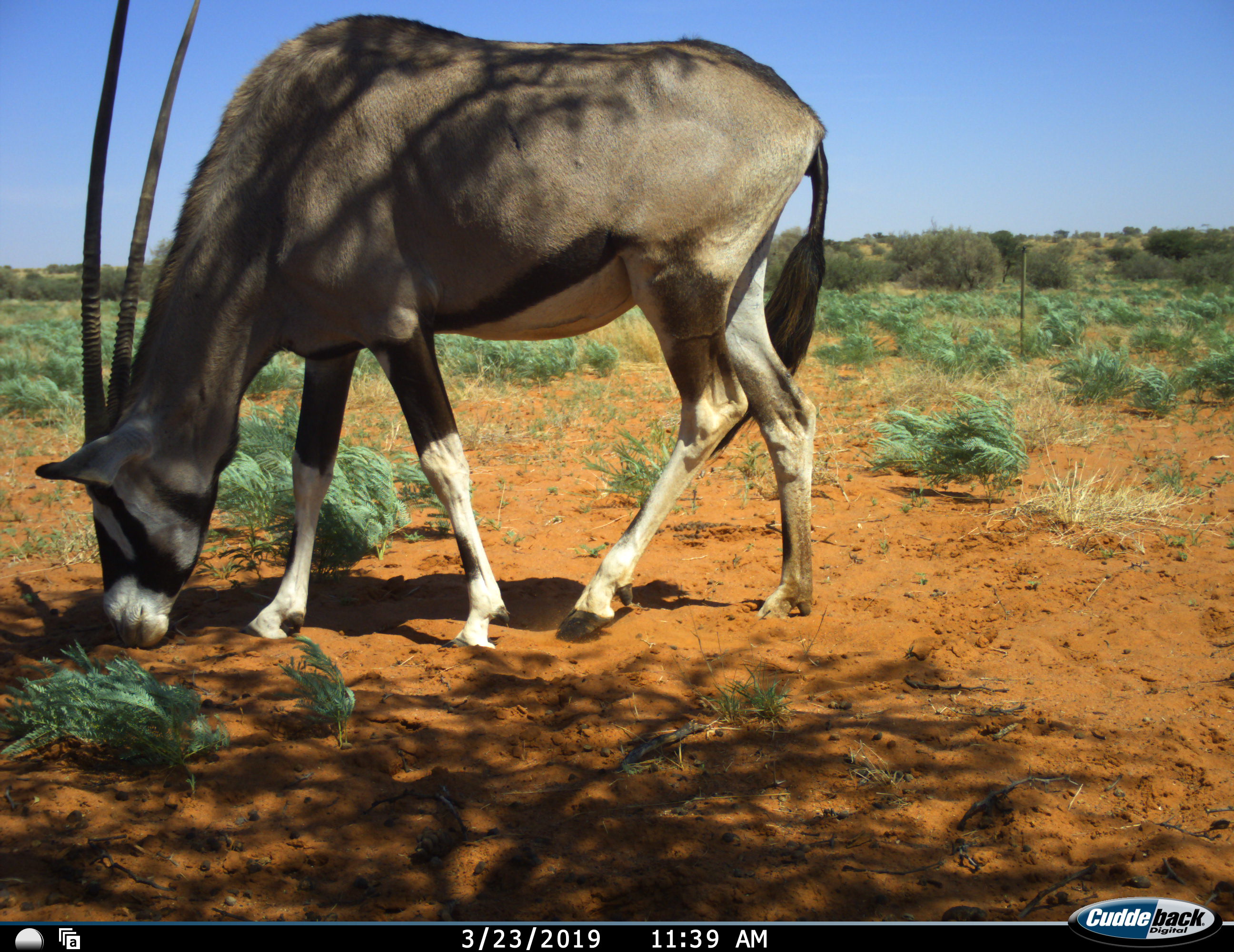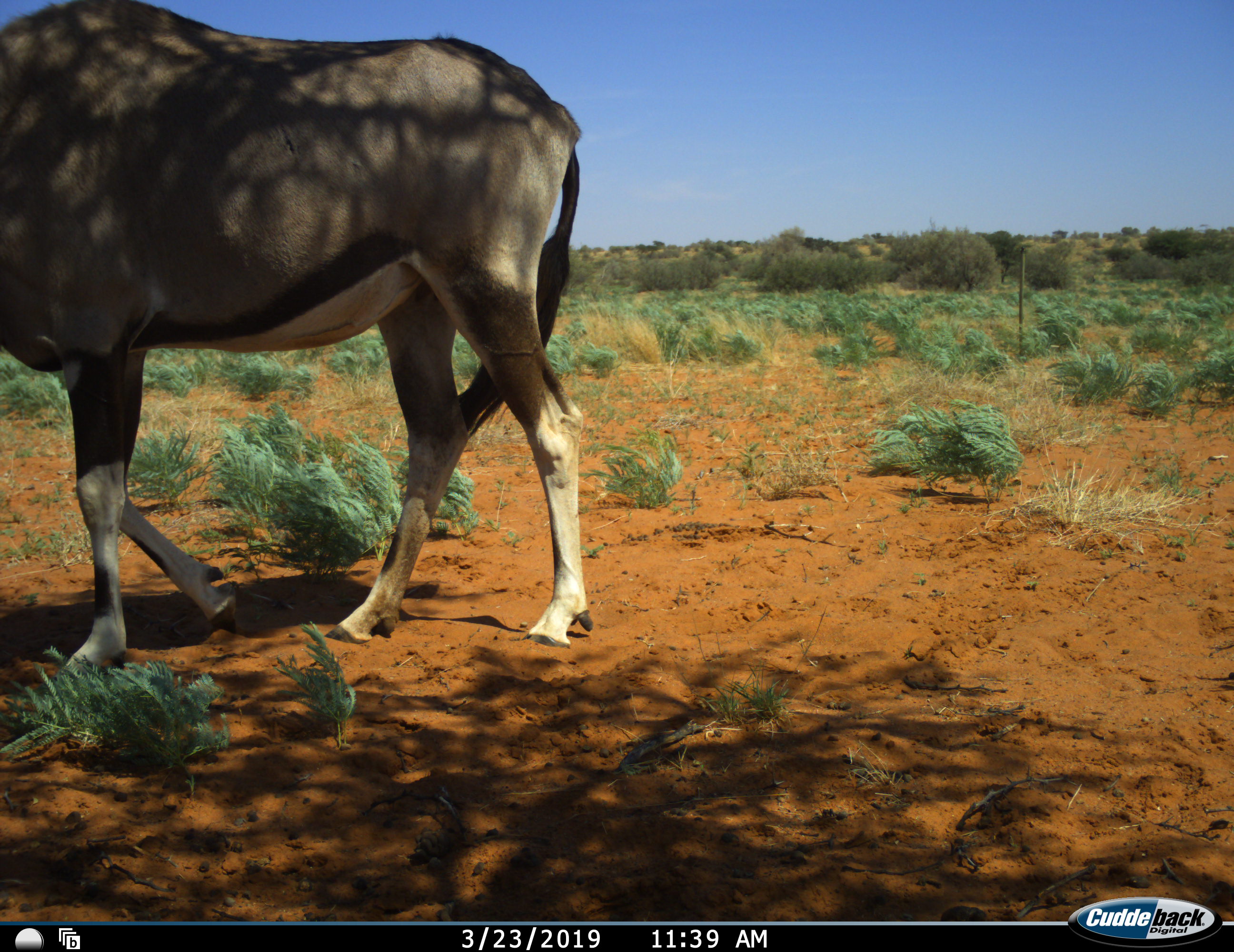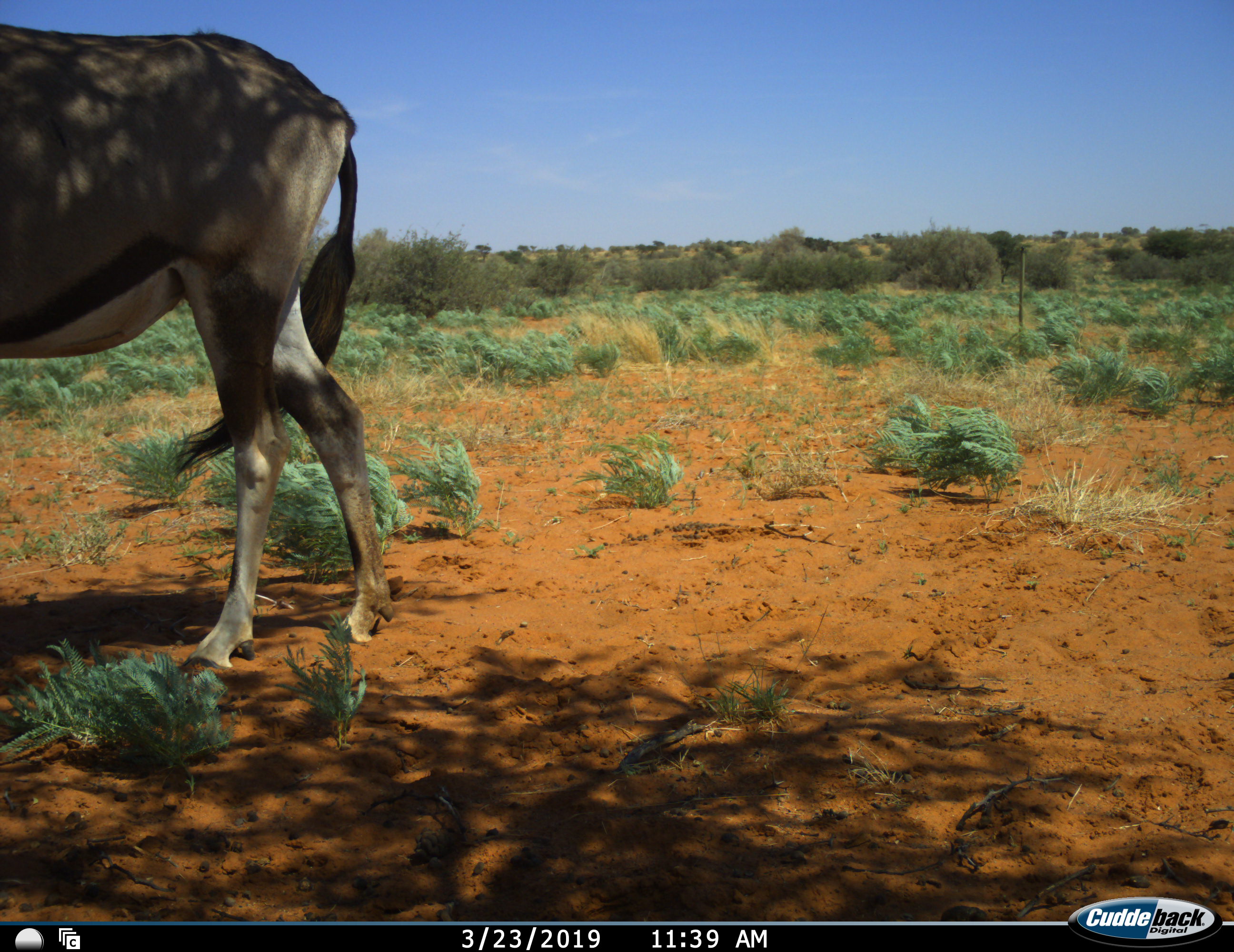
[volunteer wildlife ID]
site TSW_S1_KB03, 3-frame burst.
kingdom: Animalia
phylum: Chordata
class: Mammalia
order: Artiodactyla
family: Bovidae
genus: Oryx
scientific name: Oryx gazella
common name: gemsbok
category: oryx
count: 1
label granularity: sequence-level